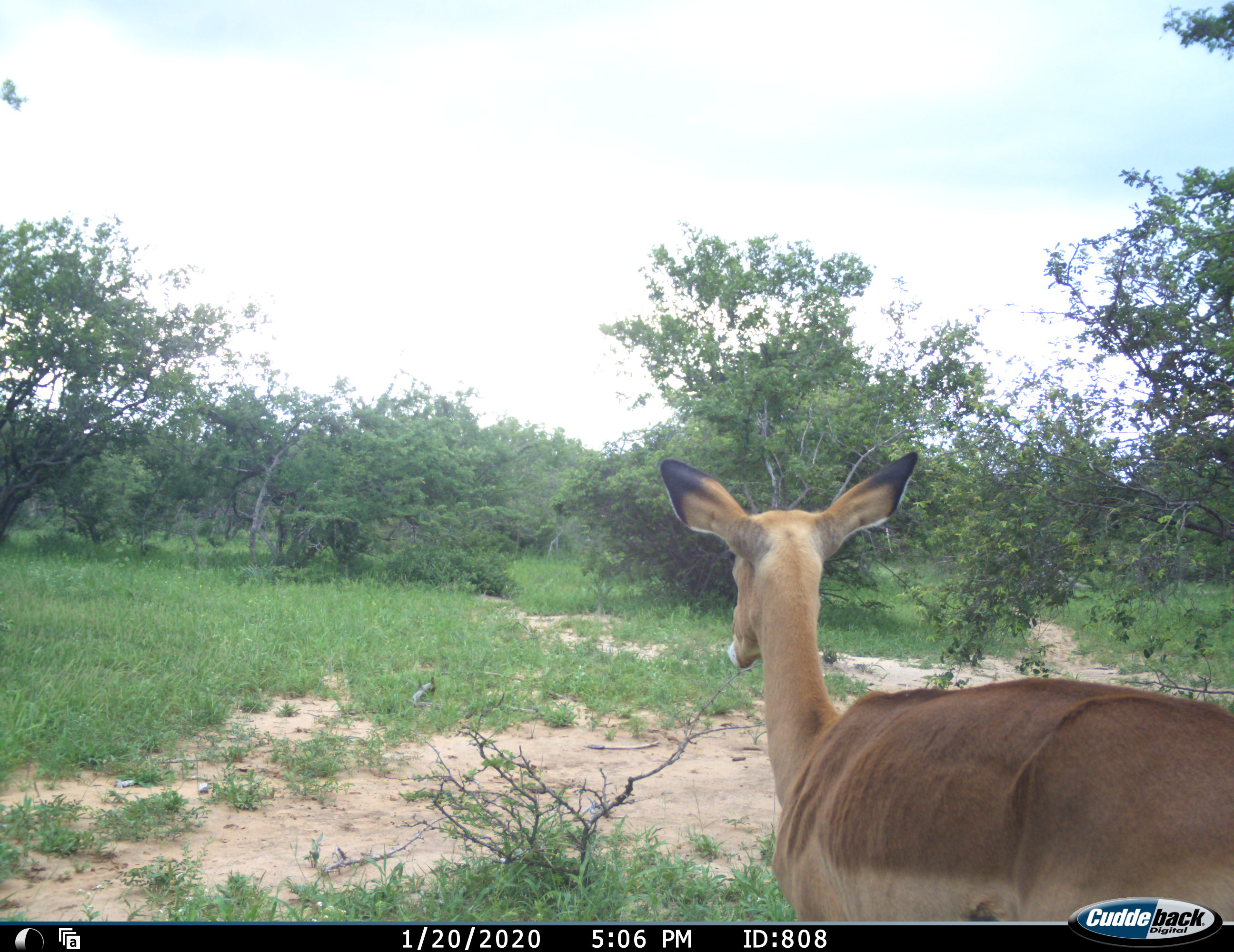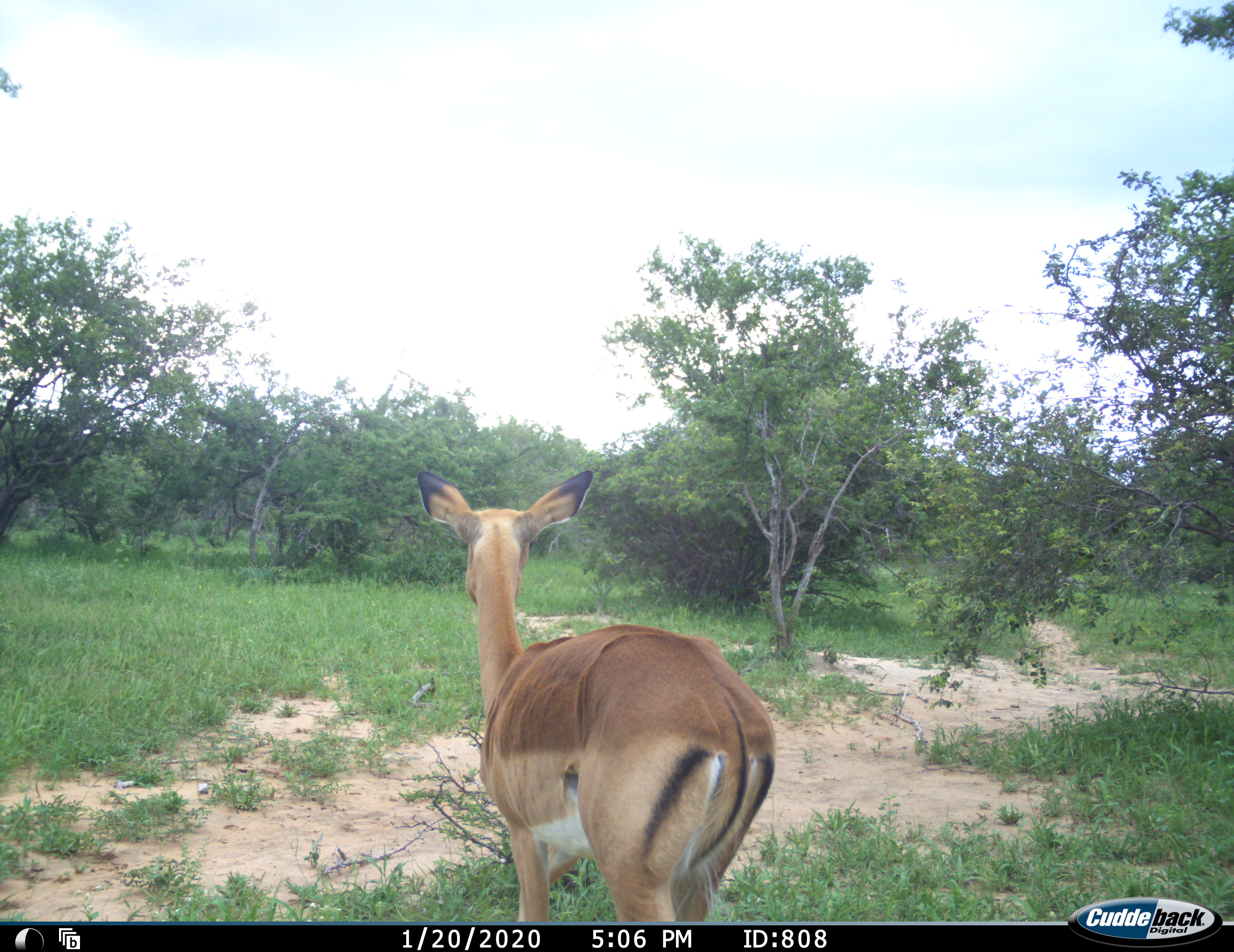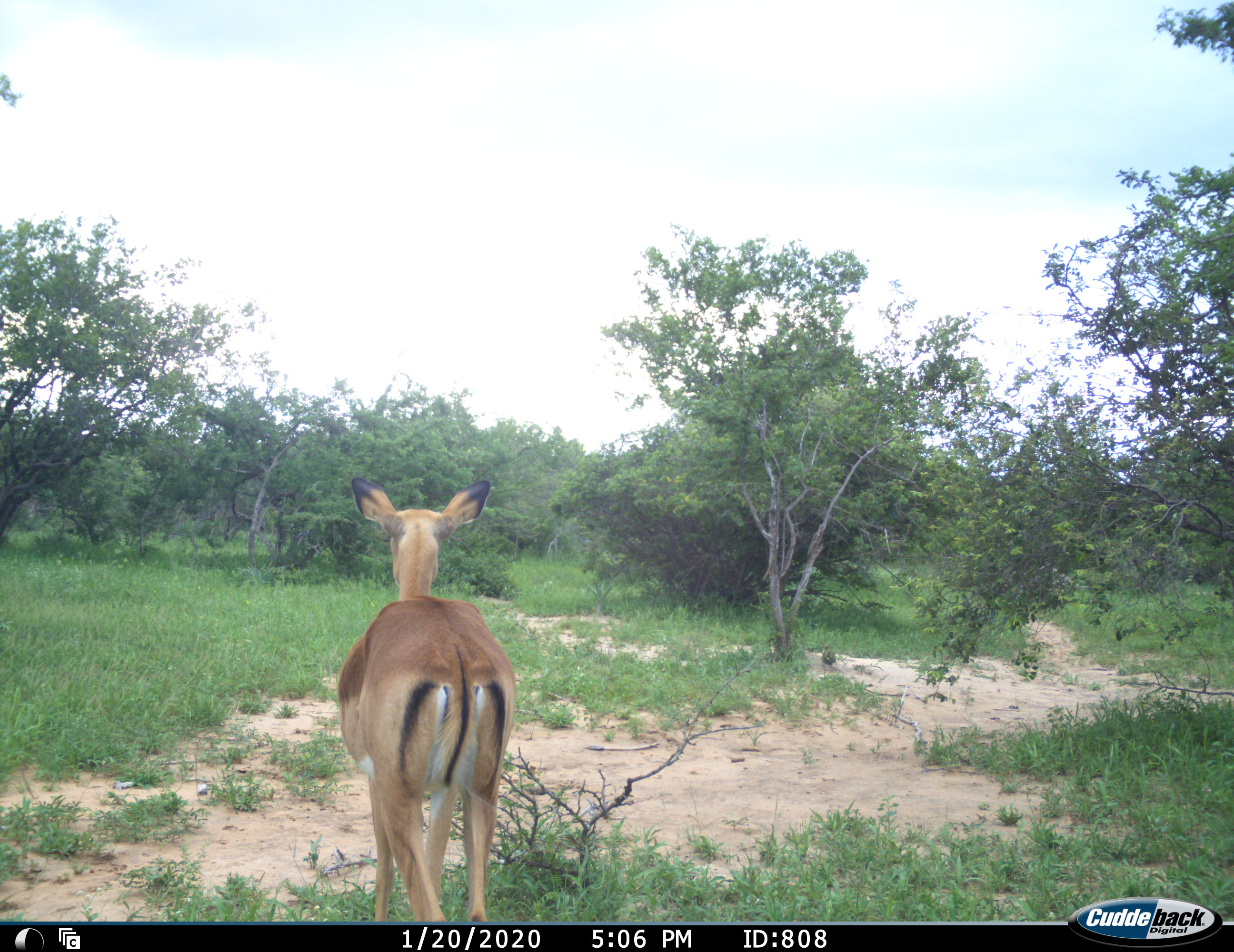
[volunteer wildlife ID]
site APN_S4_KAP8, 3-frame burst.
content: unidentified animal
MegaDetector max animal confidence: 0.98